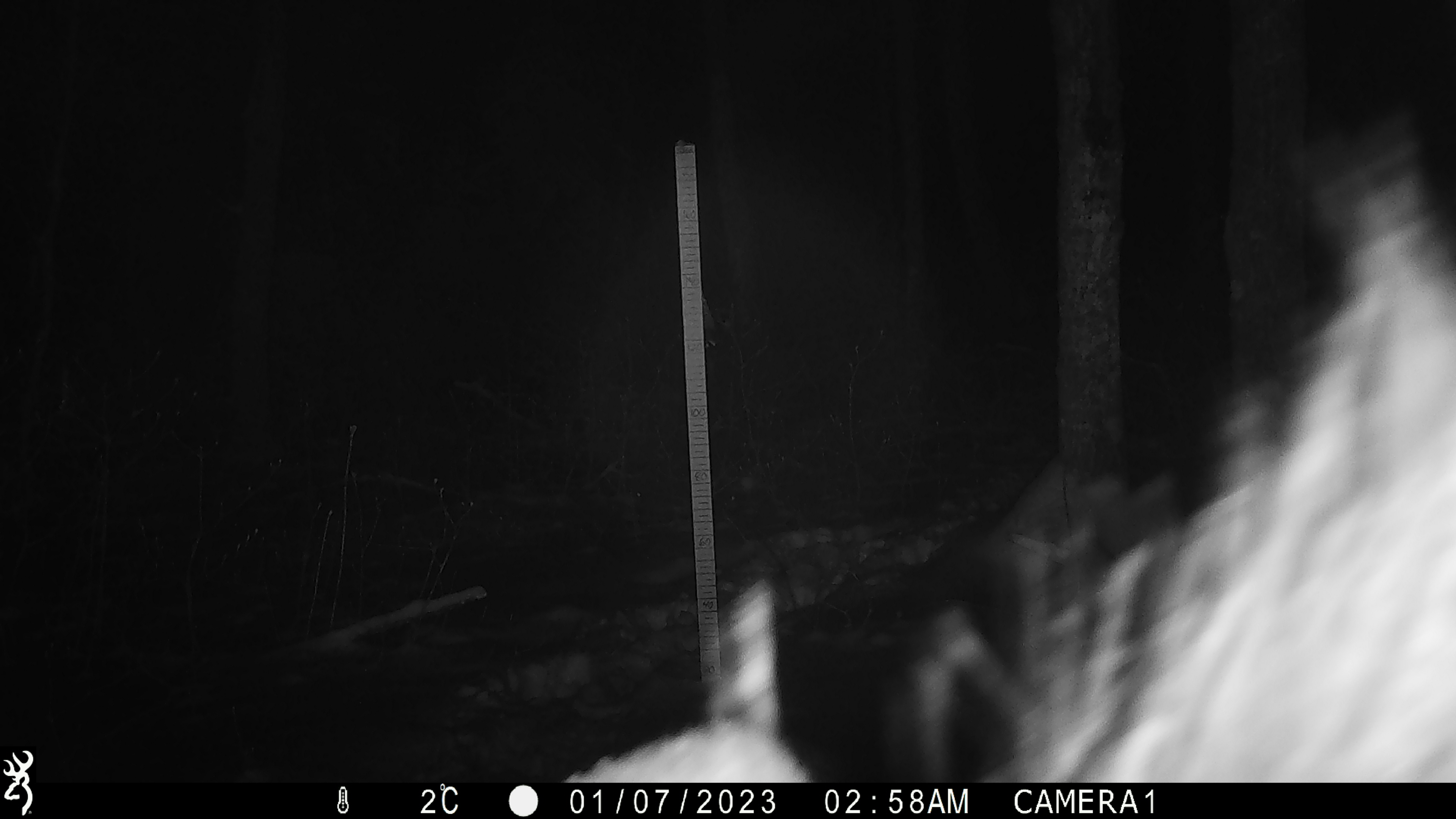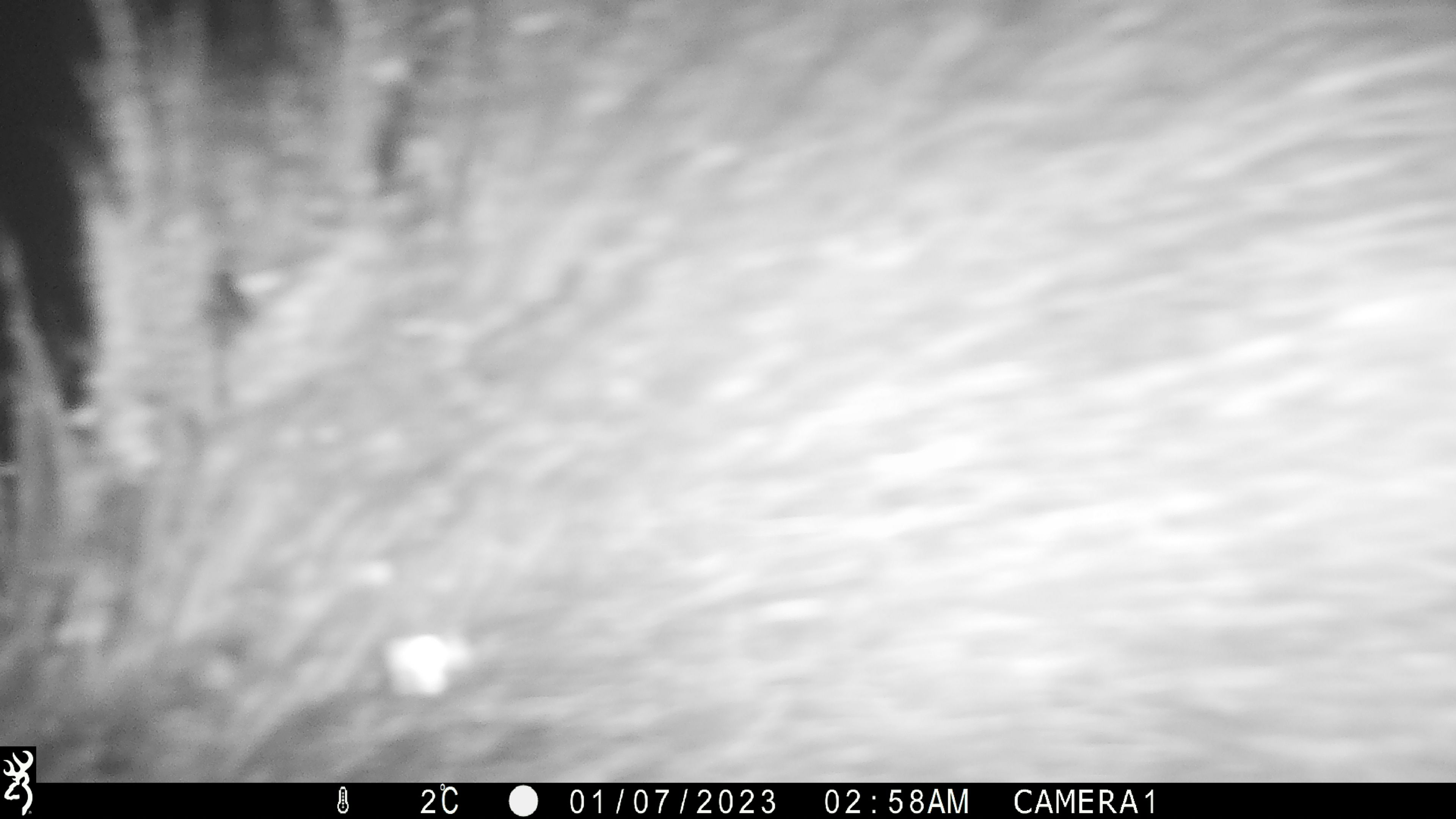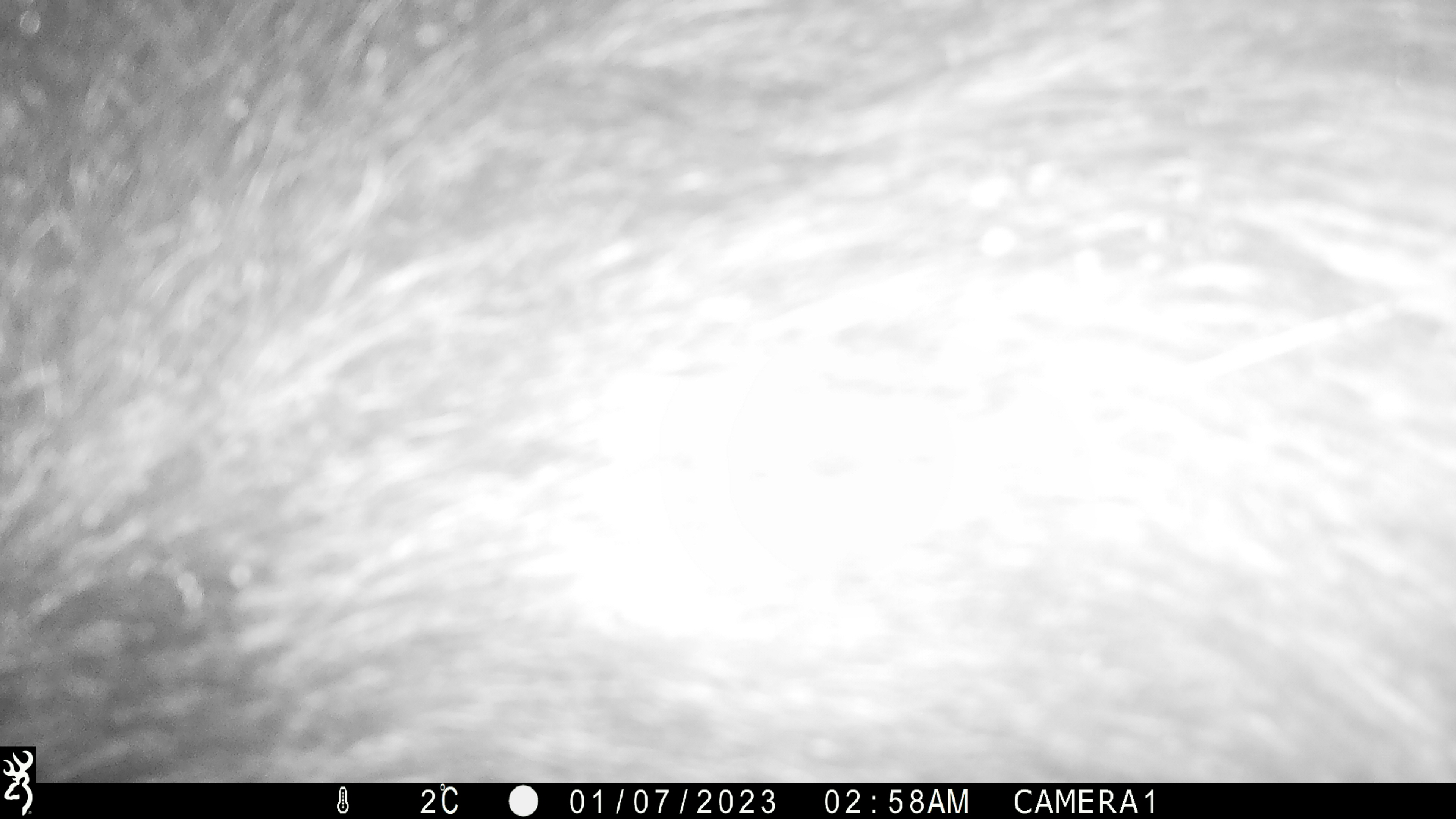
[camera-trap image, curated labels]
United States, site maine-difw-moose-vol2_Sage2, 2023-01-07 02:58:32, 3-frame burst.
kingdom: Animalia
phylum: Chordata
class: Mammalia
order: Artiodactyla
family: Cervidae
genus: Alces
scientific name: Alces alces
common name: moose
Moose (Alces alces).